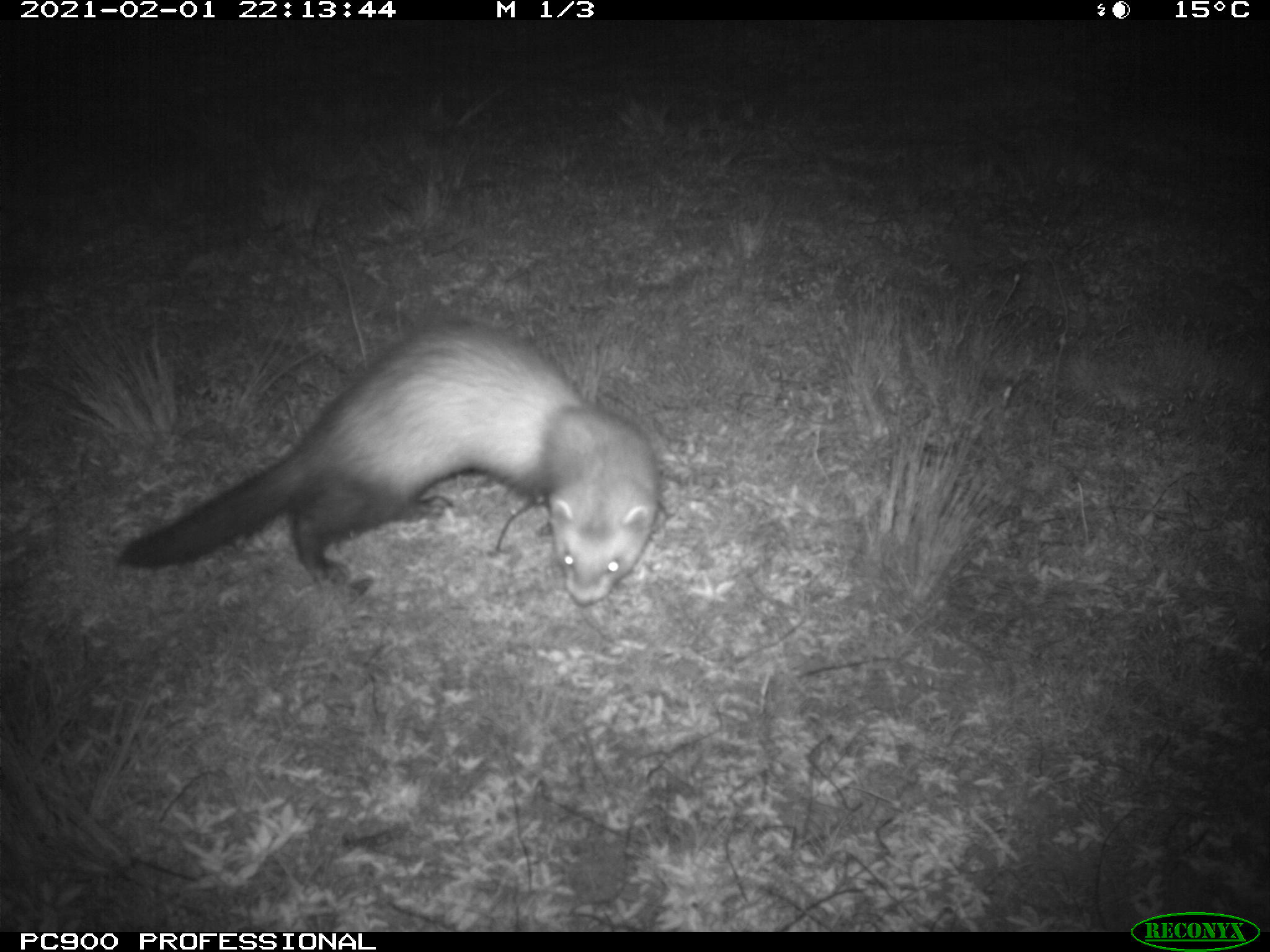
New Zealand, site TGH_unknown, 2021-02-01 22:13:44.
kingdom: Animalia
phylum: Chordata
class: Mammalia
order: Carnivora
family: Mustelidae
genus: Mustela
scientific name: Mustela furo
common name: ferret